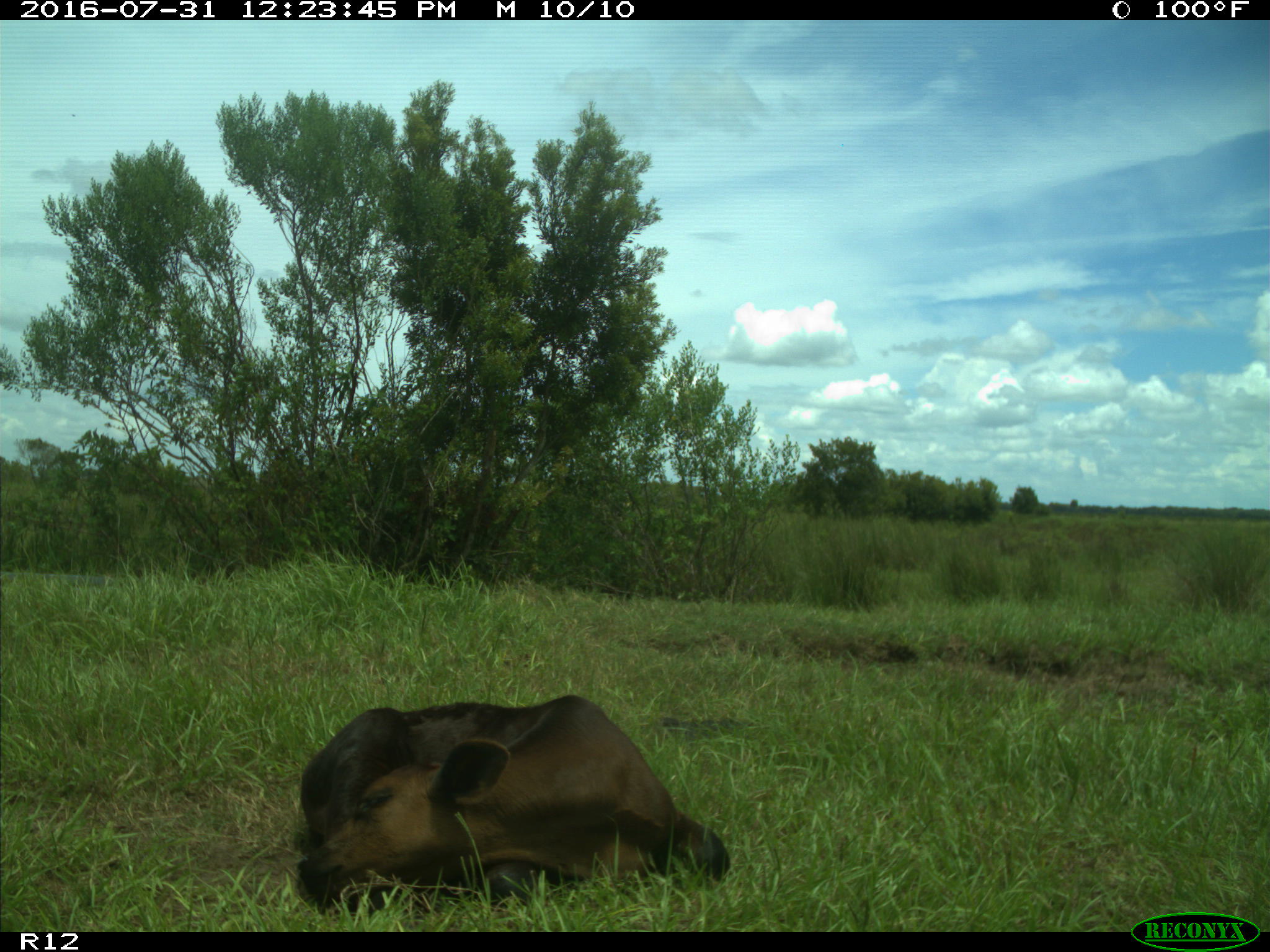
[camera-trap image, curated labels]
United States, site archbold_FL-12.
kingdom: Animalia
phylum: Chordata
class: Mammalia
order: Artiodactyla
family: Bovidae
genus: Bos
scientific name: Bos taurus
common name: domestic cow